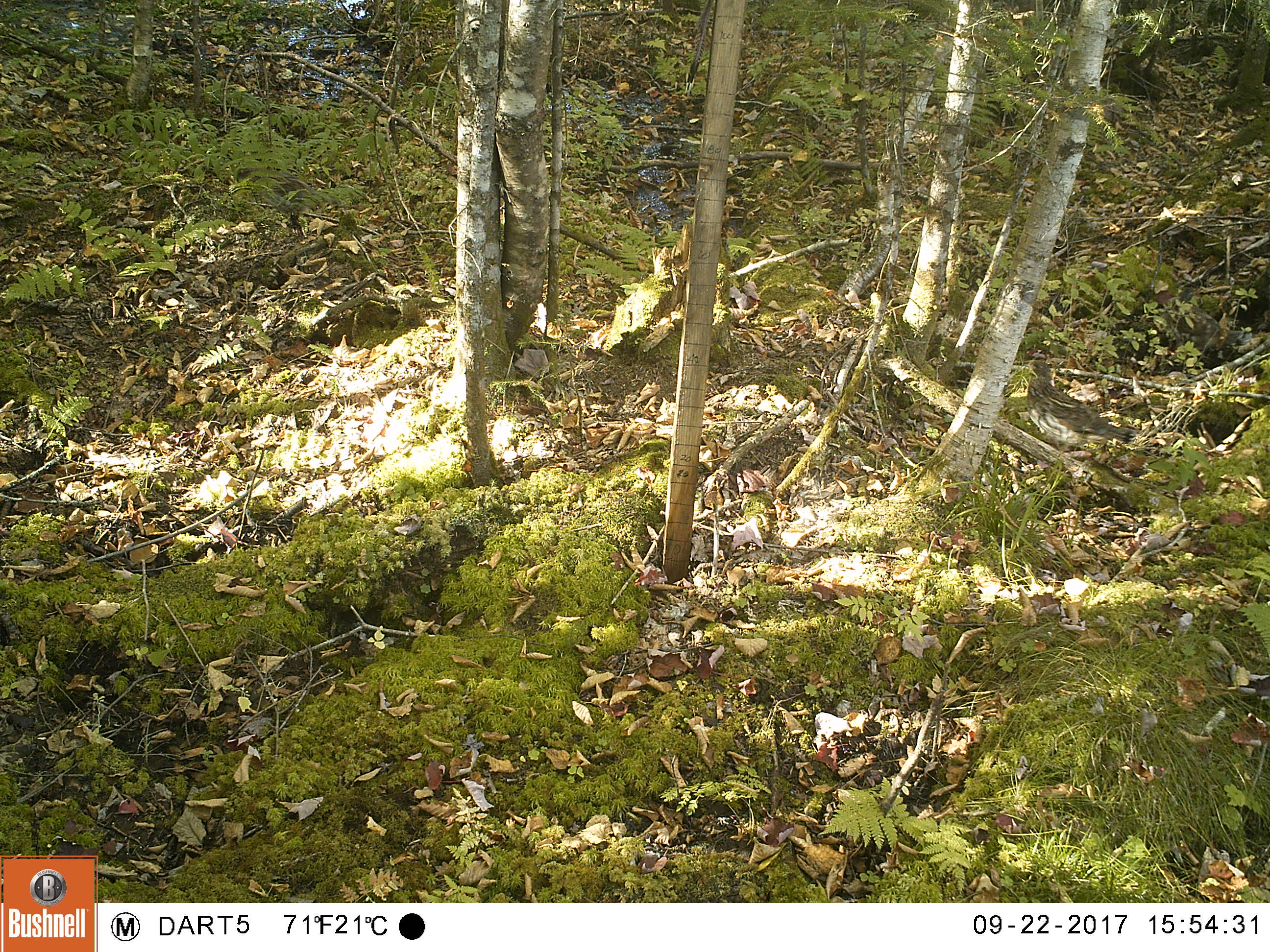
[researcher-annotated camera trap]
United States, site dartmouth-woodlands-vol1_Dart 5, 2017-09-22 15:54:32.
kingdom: Animalia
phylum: Chordata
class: Aves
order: Galliformes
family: Phasianidae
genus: Bonasa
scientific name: Bonasa umbellus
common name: ruffed grouse